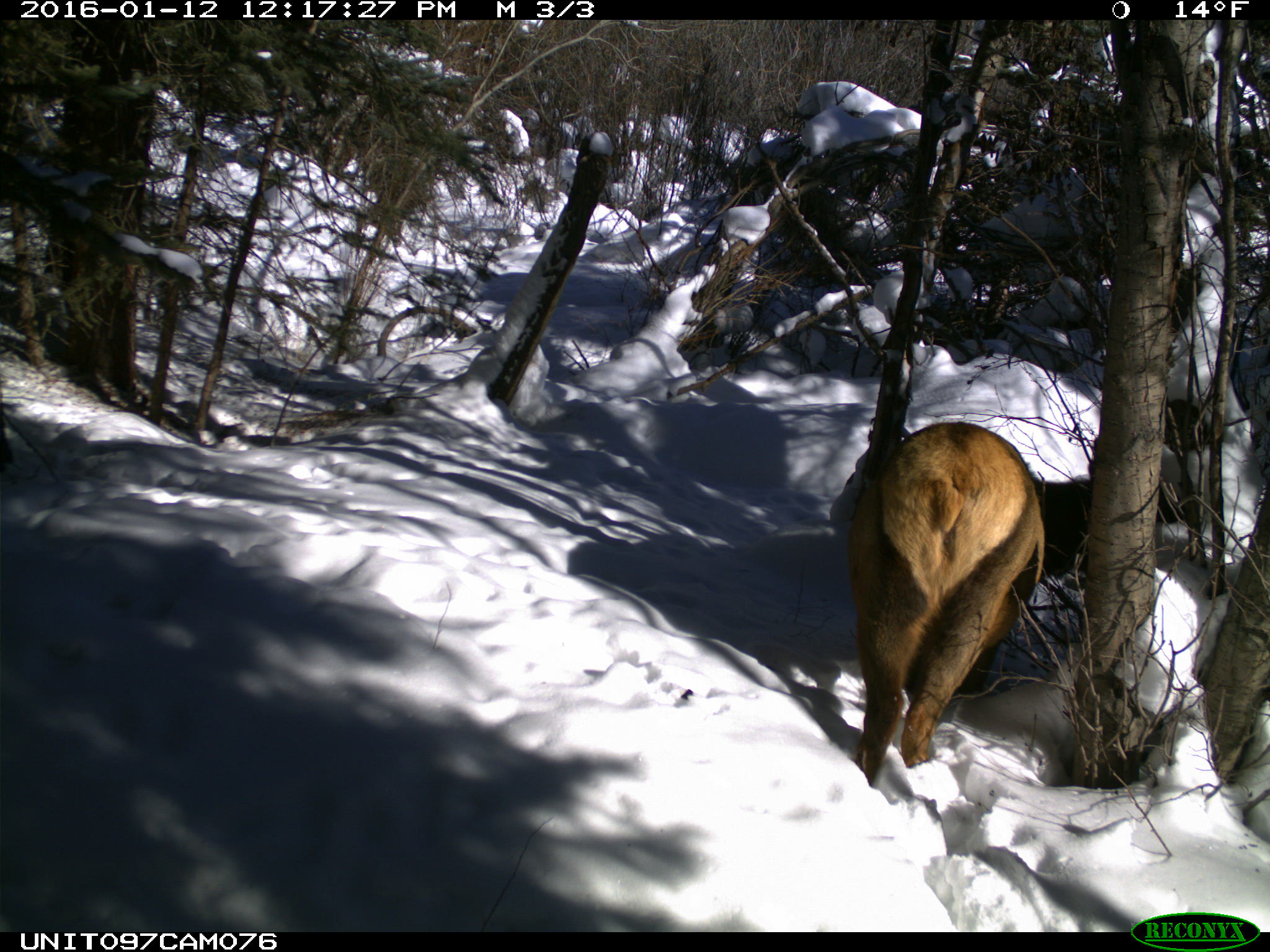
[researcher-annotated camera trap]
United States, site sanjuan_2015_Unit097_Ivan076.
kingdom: Animalia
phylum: Chordata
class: Mammalia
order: Artiodactyla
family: Cervidae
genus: Cervus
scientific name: Cervus elaphus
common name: red deer